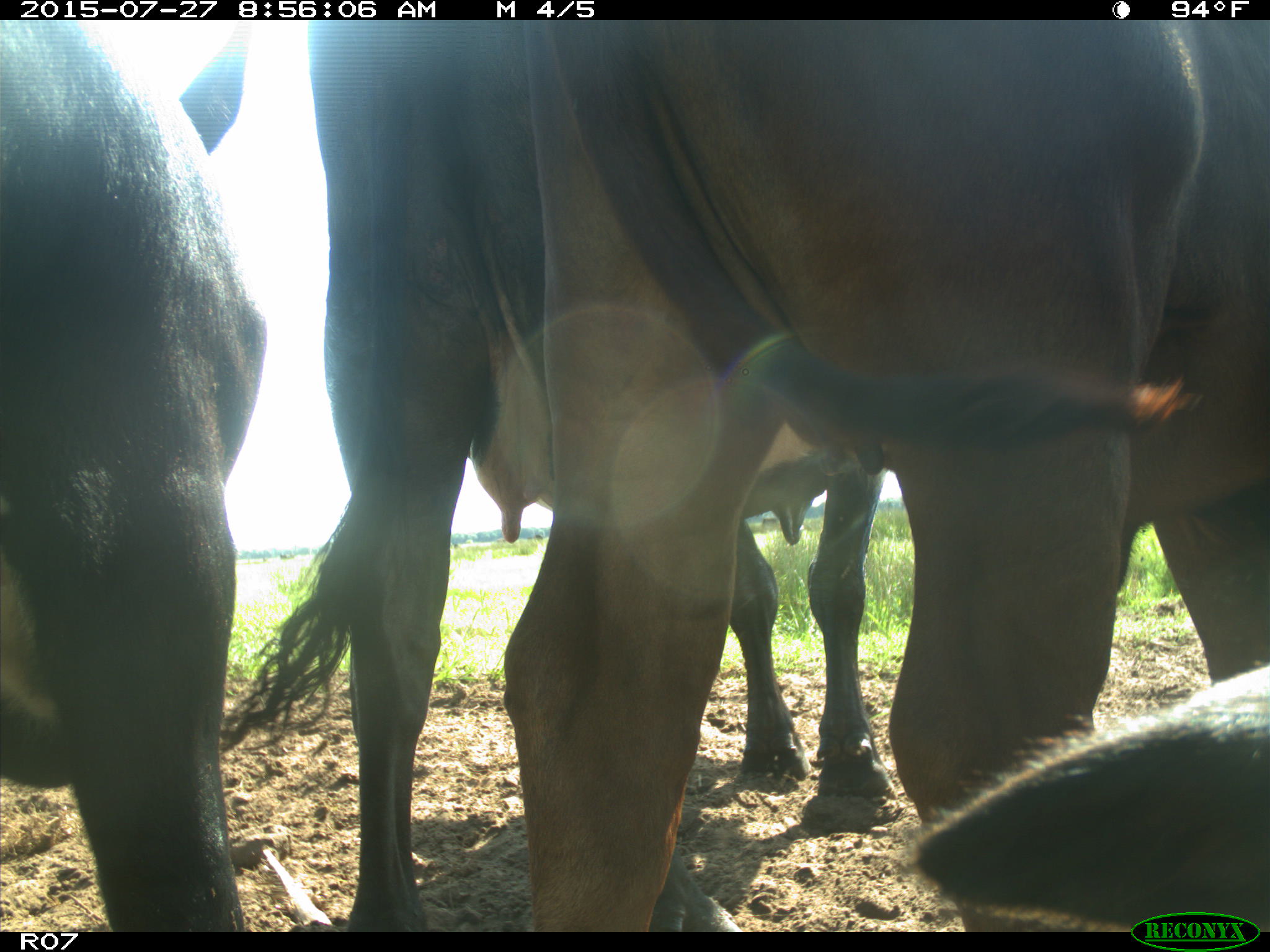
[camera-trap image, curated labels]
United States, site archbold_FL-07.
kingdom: Animalia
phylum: Chordata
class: Mammalia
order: Artiodactyla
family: Bovidae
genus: Bos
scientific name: Bos taurus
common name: domestic cow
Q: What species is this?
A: Bos taurus (domestic cow).